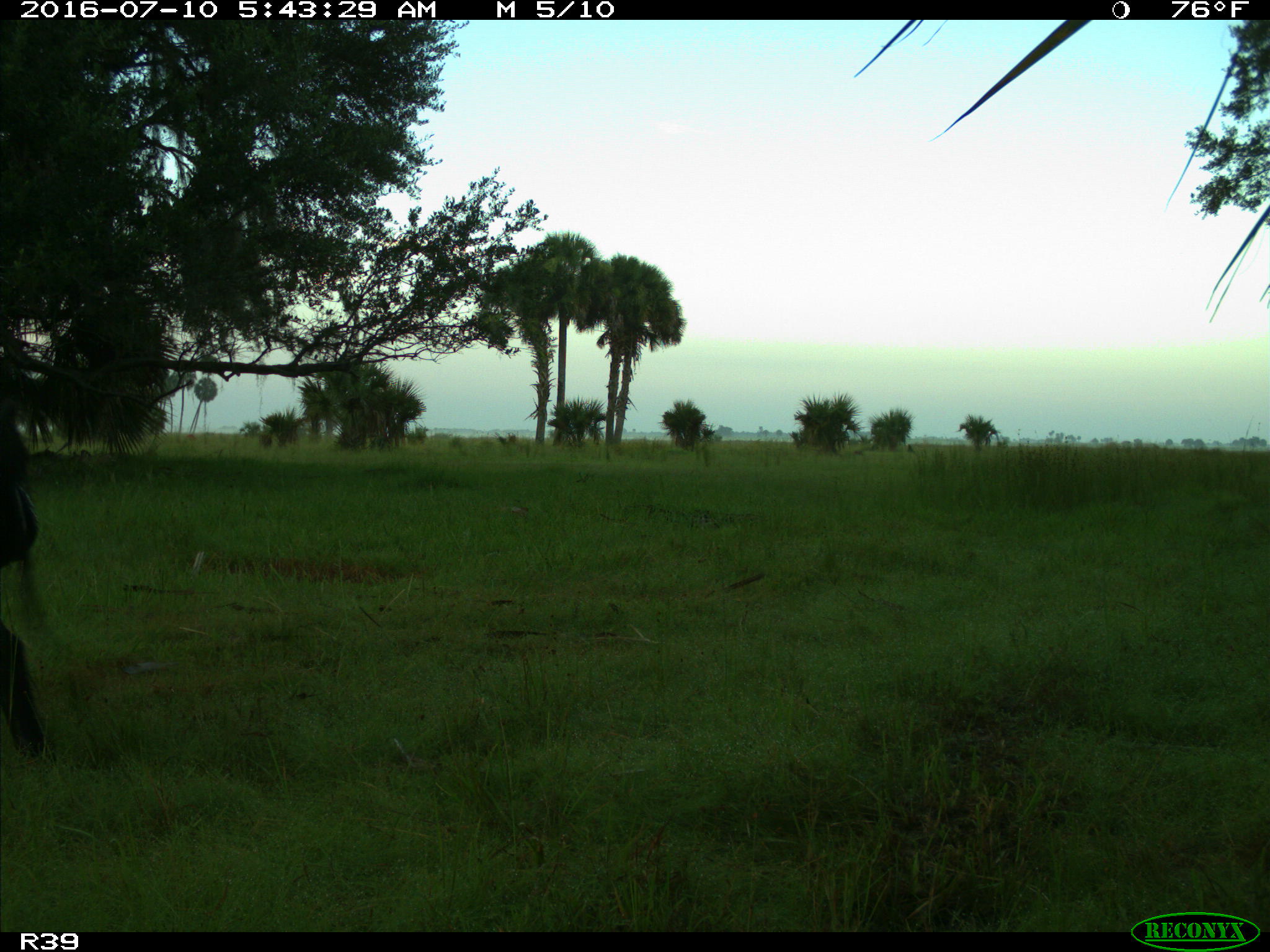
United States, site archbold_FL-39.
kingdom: Animalia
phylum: Chordata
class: Mammalia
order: Artiodactyla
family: Suidae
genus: Sus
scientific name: Sus scrofa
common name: wild boar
Sus scrofa (wild boar).